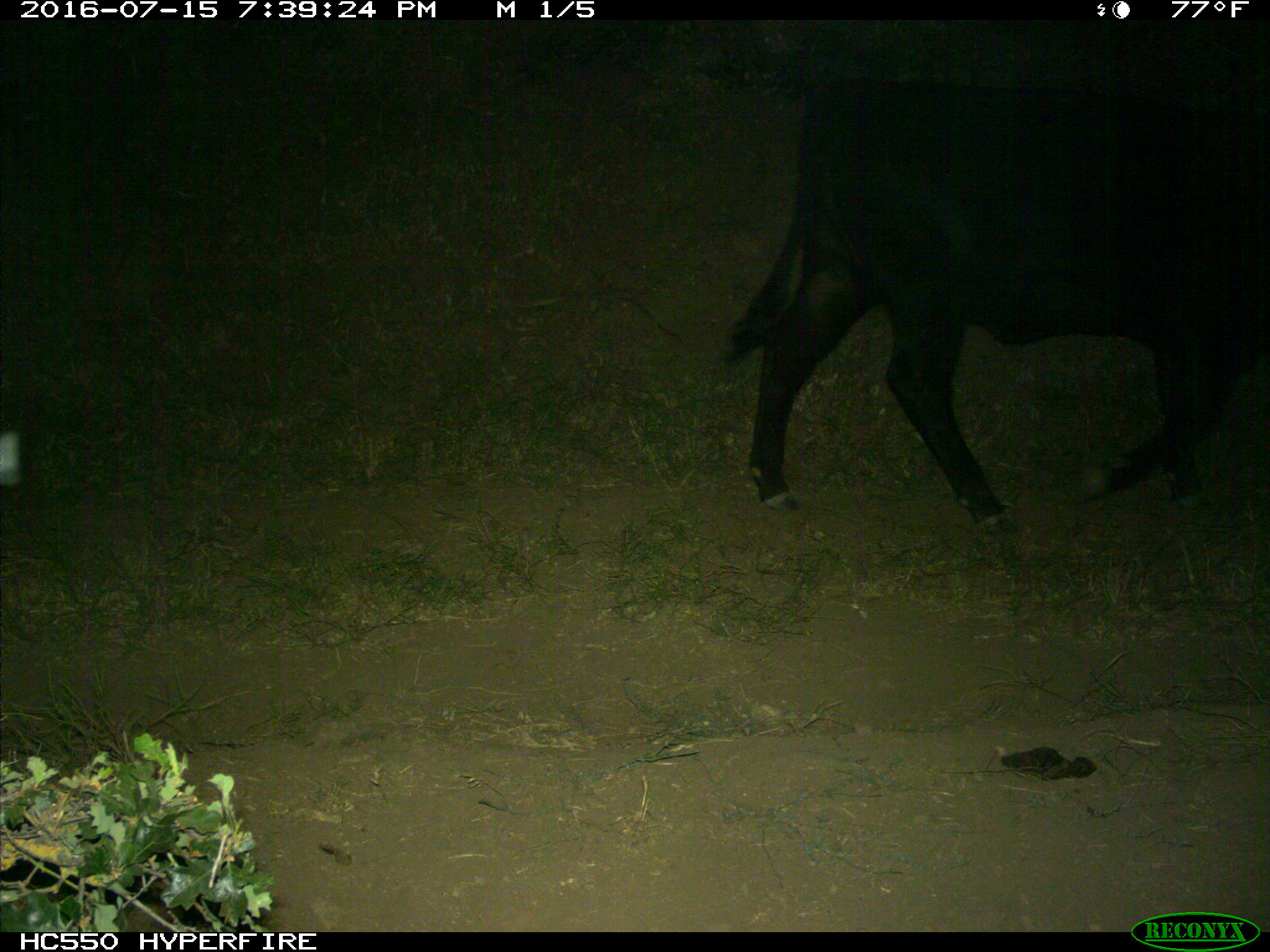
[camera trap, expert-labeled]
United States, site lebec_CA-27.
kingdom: Animalia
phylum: Chordata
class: Mammalia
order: Artiodactyla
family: Bovidae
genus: Bos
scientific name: Bos taurus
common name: domestic cow